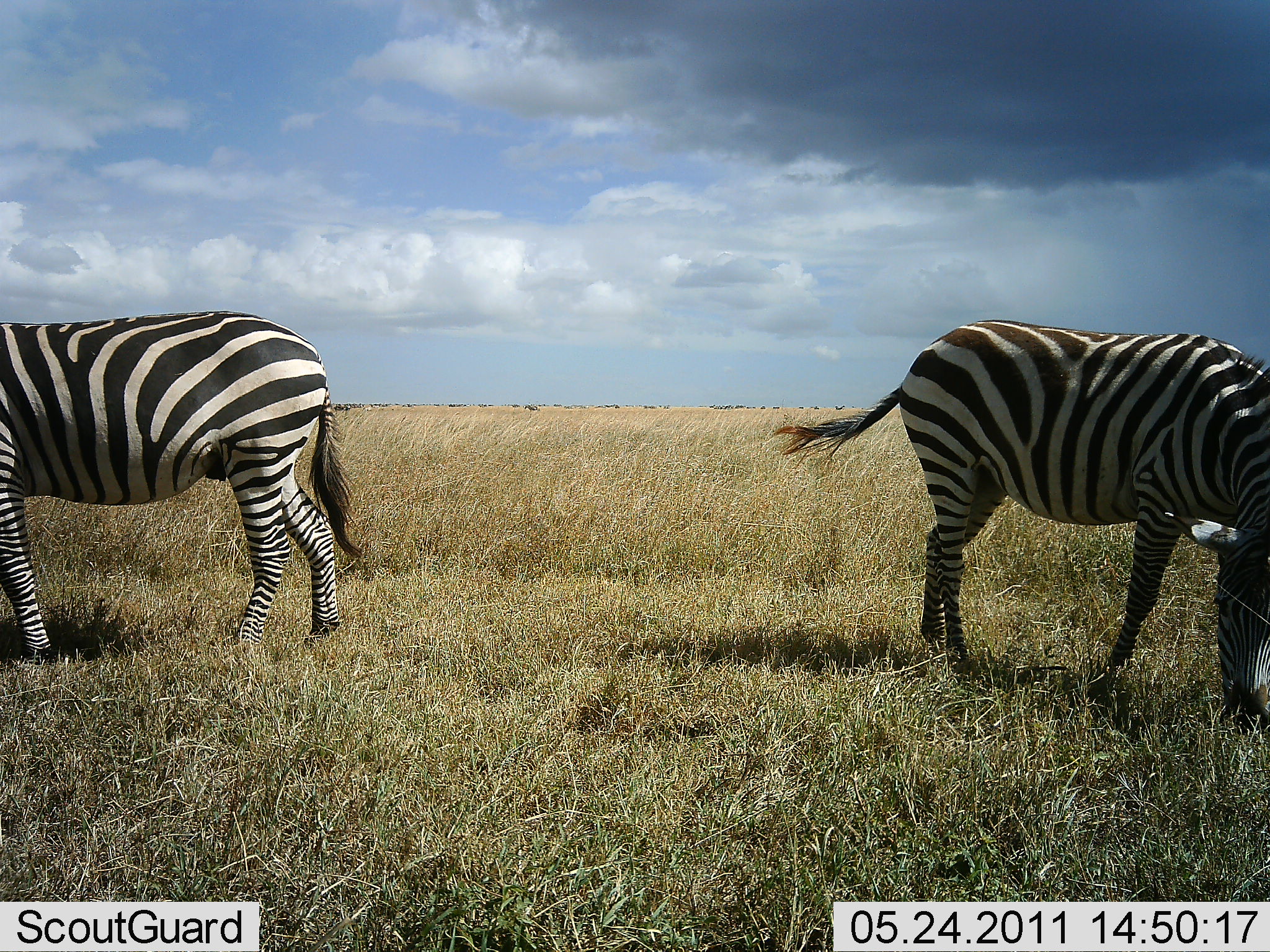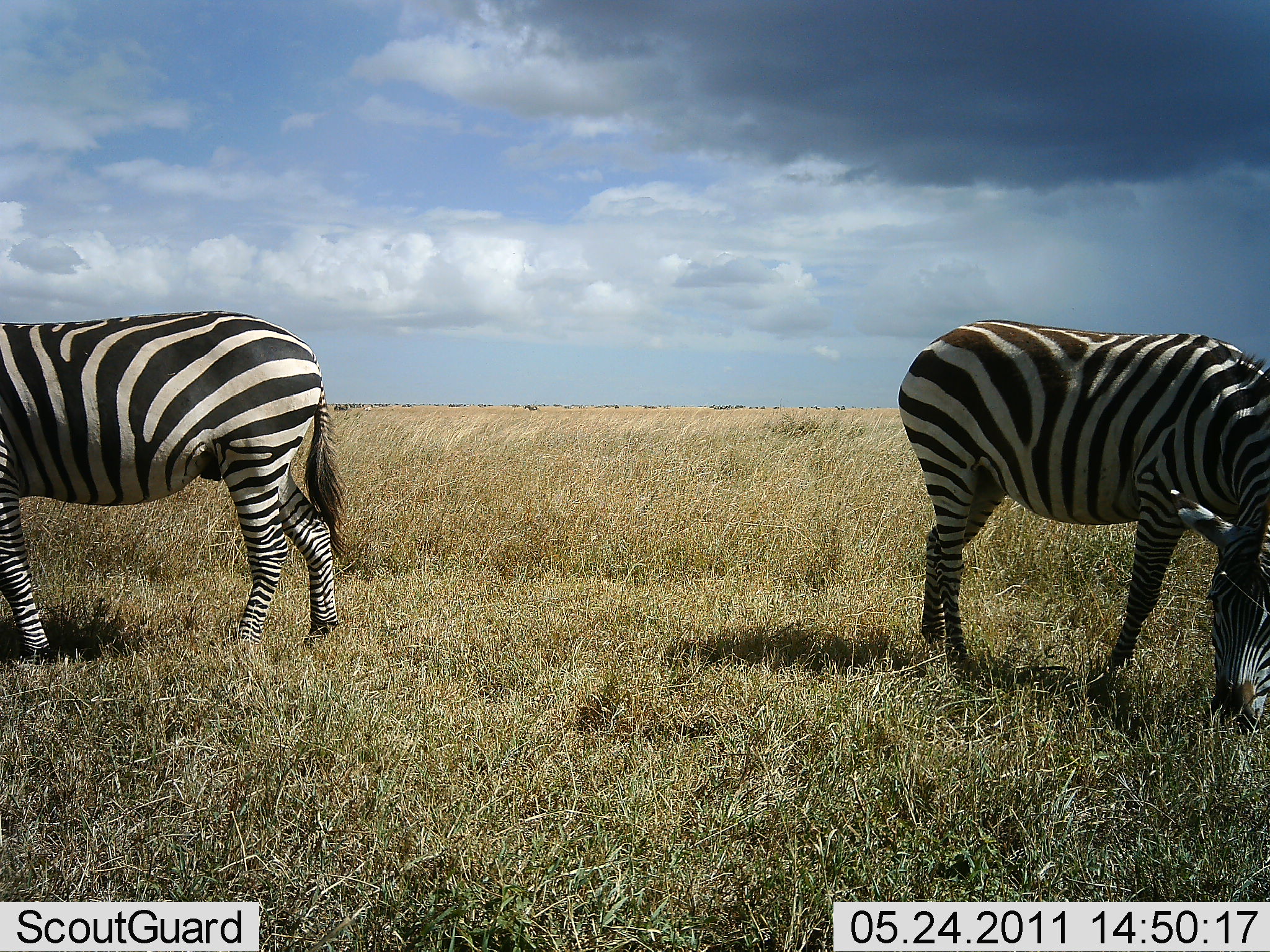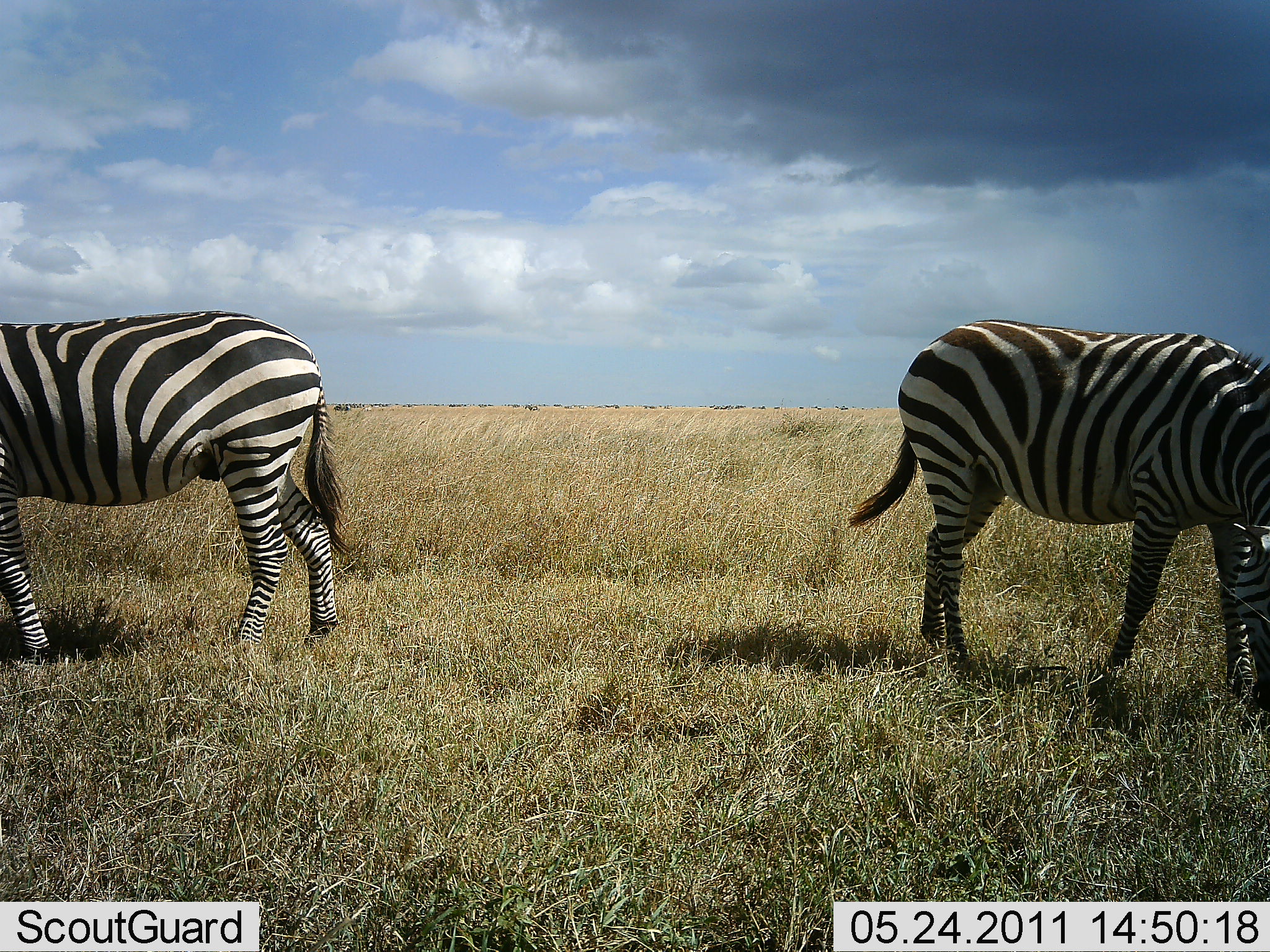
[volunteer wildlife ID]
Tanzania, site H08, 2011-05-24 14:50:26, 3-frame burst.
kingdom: Animalia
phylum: Chordata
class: Mammalia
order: Perissodactyla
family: Equidae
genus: Equus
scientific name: Equus quagga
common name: plains zebra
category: zebra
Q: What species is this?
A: Zebra (plains zebra) (Equus quagga).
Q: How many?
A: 2.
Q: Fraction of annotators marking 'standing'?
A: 58%.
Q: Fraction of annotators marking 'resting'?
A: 0%.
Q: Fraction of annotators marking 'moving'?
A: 8%.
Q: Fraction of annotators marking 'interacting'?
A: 0%.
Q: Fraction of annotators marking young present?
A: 0%.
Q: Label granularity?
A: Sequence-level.